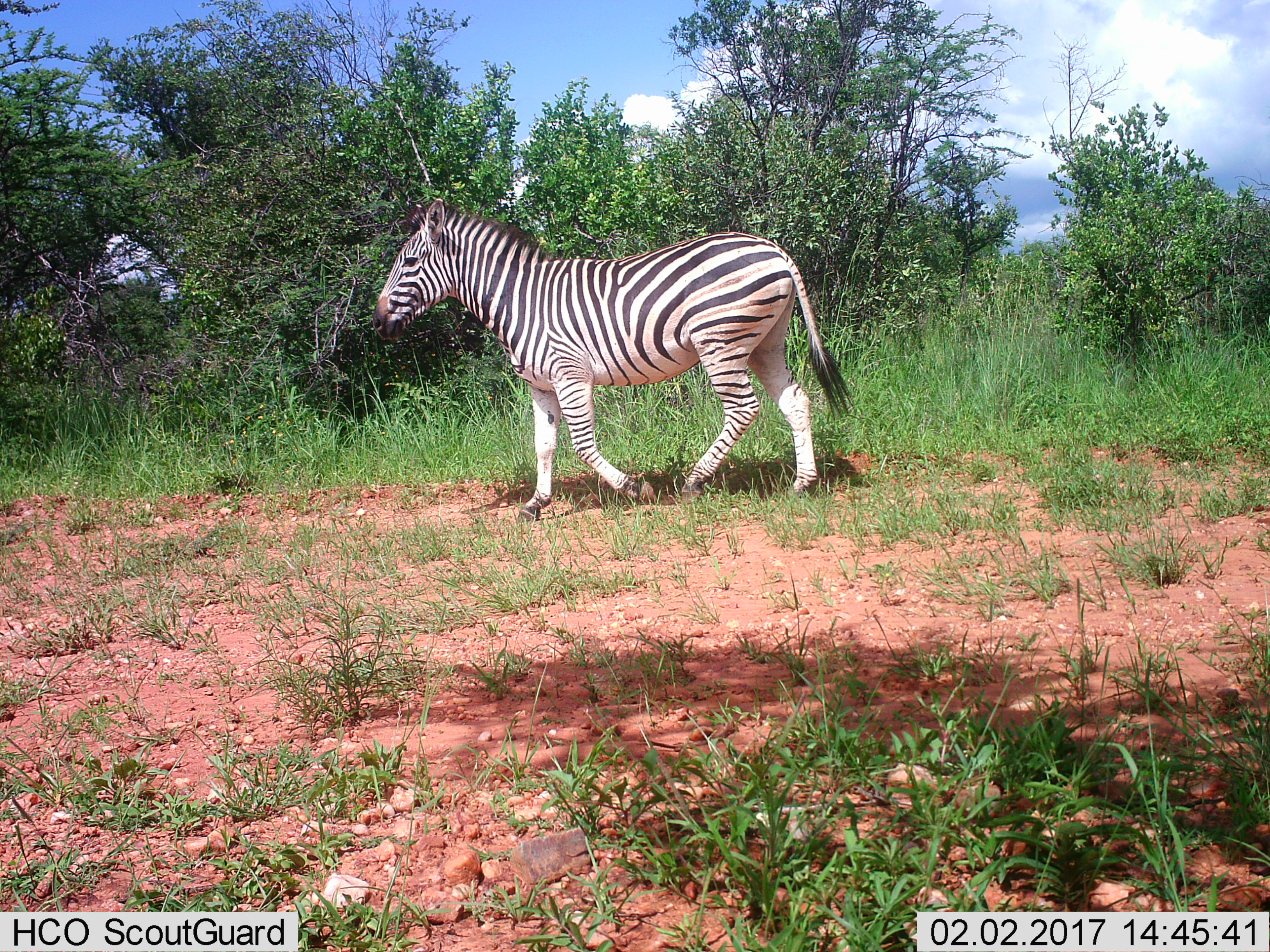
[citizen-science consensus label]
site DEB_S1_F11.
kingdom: Animalia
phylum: Chordata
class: Mammalia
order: Perissodactyla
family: Equidae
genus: Equus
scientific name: Equus quagga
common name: plains zebra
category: zebraplains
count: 1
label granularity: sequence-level